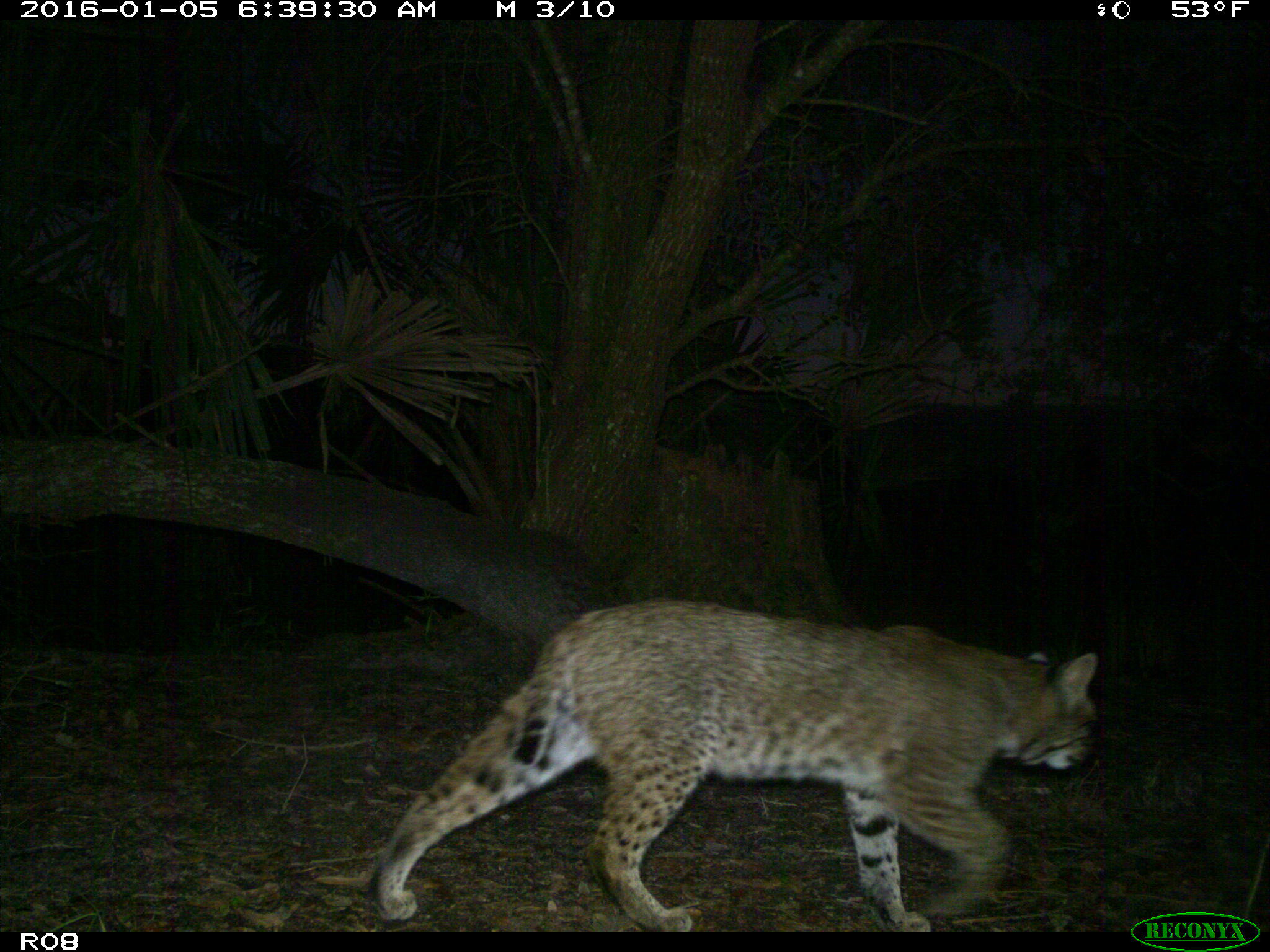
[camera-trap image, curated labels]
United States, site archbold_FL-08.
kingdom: Animalia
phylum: Chordata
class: Mammalia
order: Carnivora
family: Felidae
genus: Lynx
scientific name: Lynx rufus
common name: bobcat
Lynx rufus (bobcat).